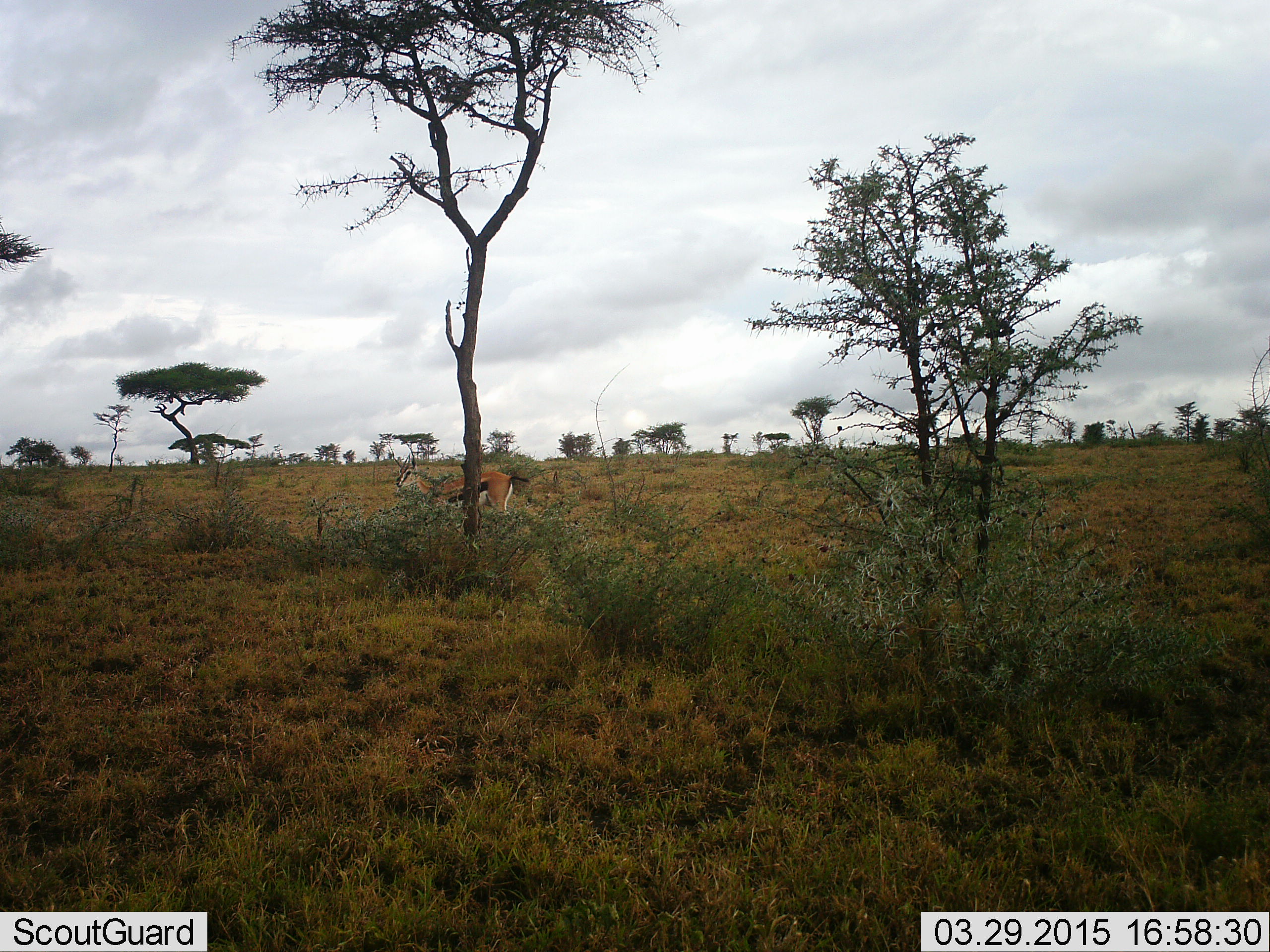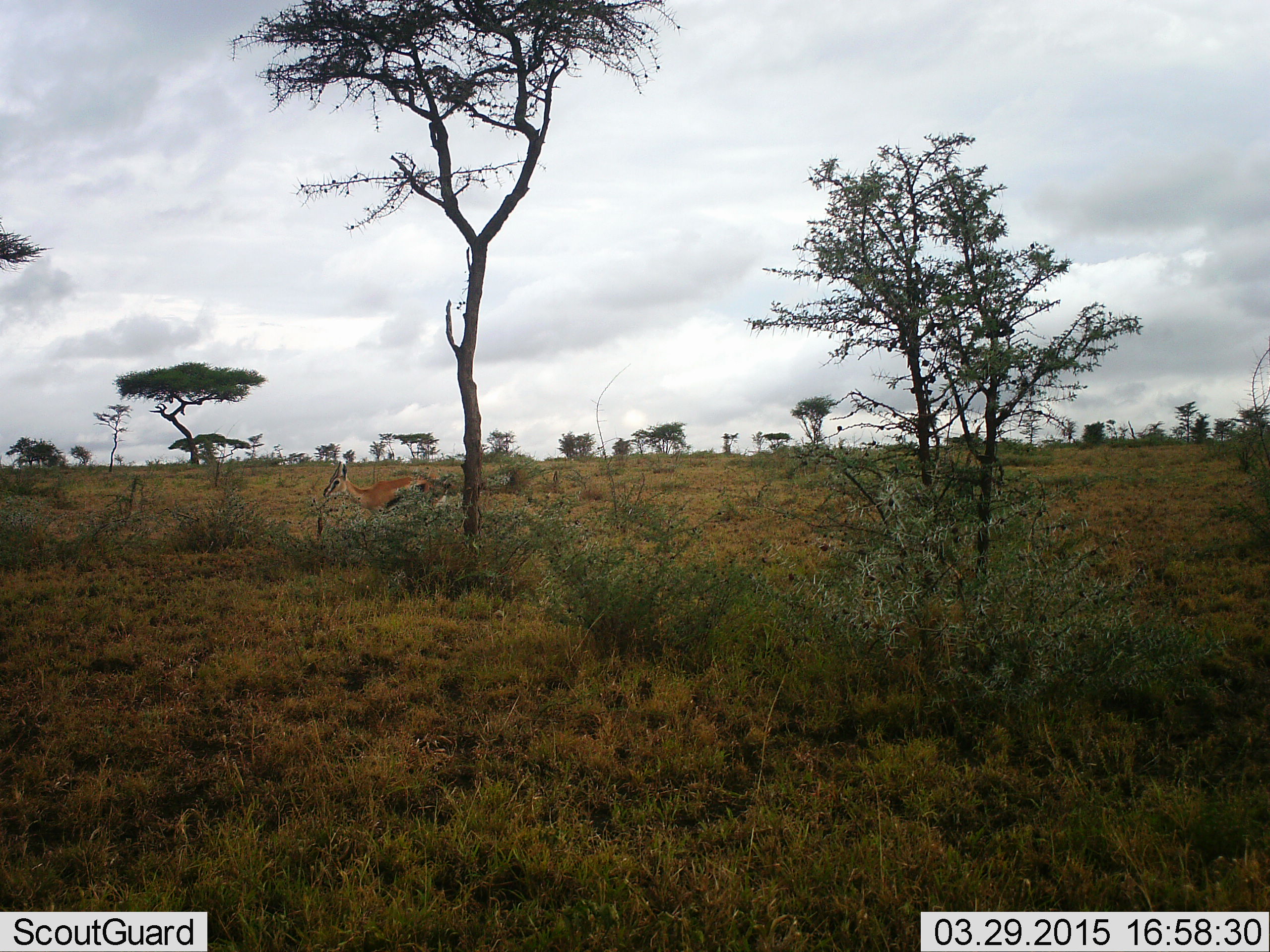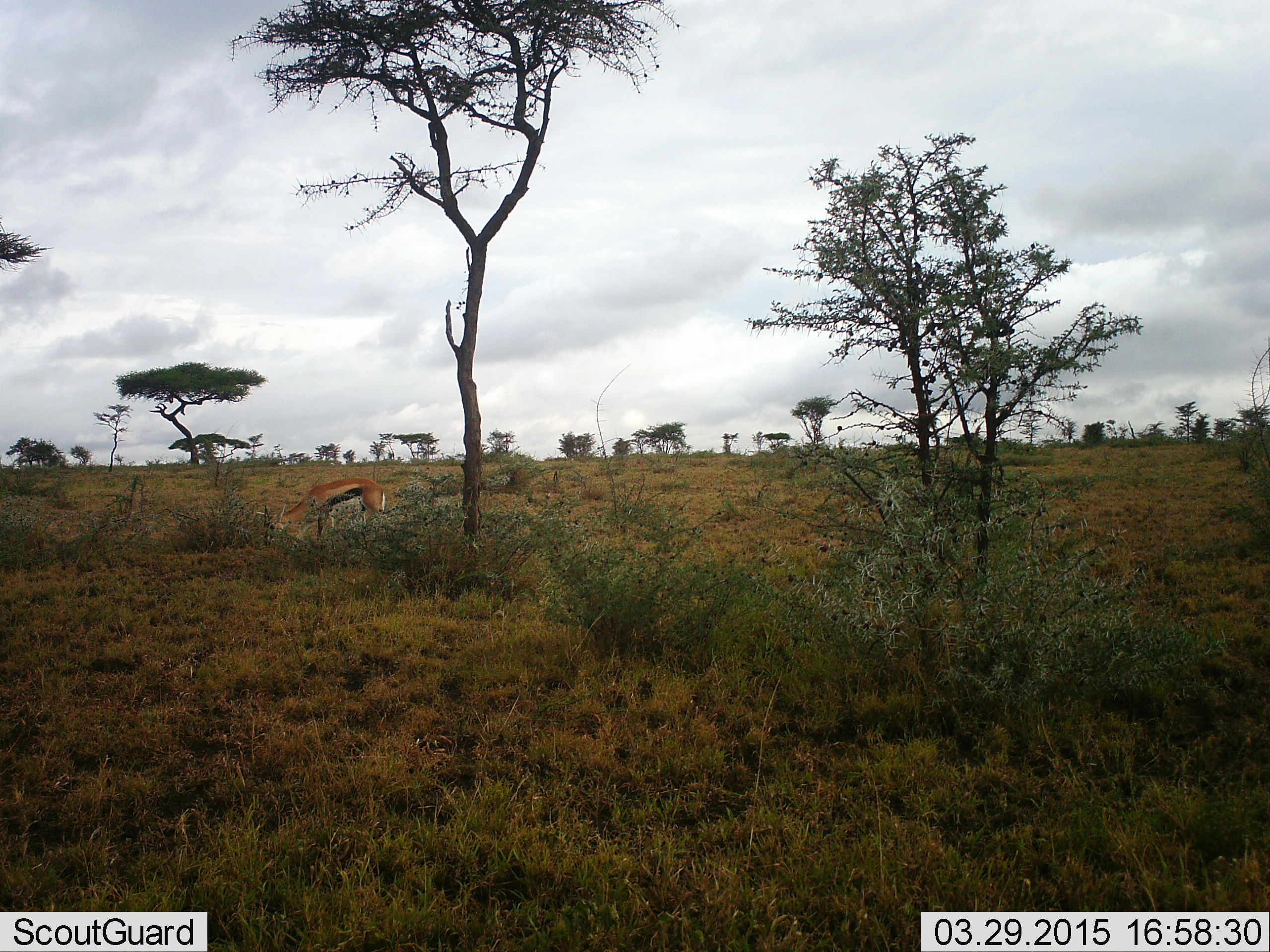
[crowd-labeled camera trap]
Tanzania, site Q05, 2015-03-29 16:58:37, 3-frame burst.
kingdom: Animalia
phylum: Chordata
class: Mammalia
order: Artiodactyla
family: Bovidae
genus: Eudorcas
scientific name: Eudorcas thomsonii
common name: thomson's gazelle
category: gazellethomsons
Gazellethomsons (thomson's gazelle) (Eudorcas thomsonii), count 1. Behavior (volunteer vote fractions): standing 10%, resting 0%, moving 70%, interacting 0%. Young present (vote fraction): 0%. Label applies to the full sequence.